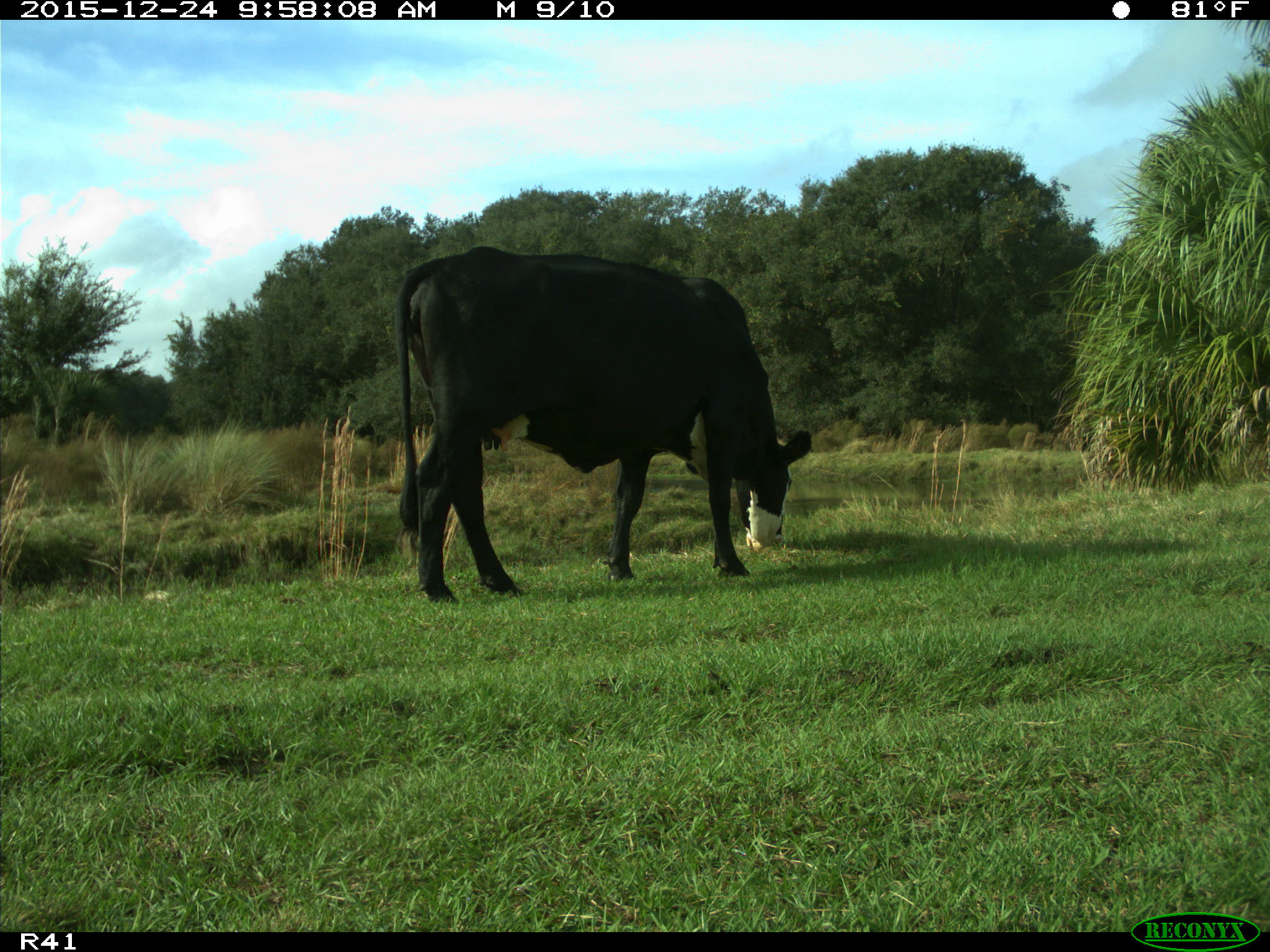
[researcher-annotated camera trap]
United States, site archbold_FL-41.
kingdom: Animalia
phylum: Chordata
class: Mammalia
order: Artiodactyla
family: Bovidae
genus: Bos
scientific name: Bos taurus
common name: domestic cow